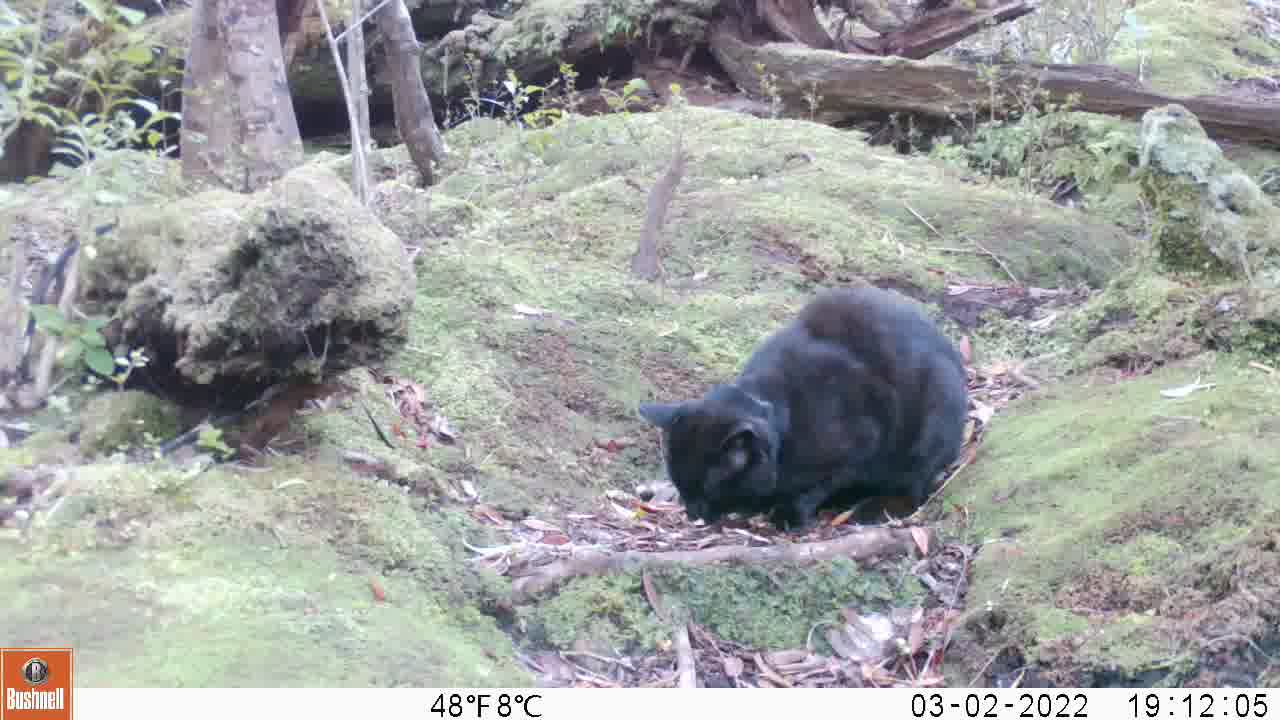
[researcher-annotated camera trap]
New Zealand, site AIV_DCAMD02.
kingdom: Animalia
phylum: Chordata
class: Mammalia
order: Carnivora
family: Felidae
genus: Felis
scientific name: Felis catus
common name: domestic cat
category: cat